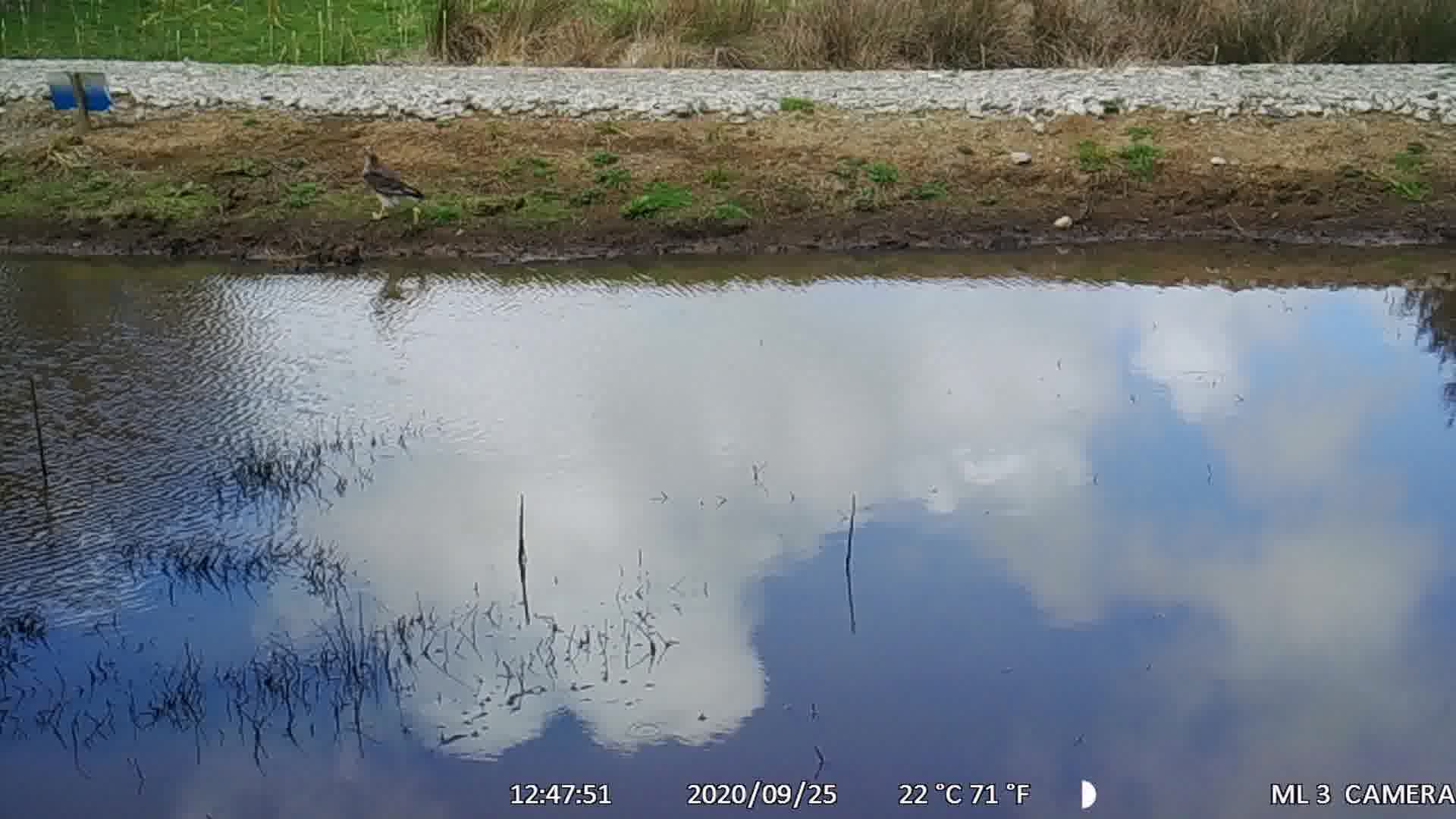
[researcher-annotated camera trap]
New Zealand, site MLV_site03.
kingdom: Animalia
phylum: Chordata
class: Aves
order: Accipitriformes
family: Accipitridae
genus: Circus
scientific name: Circus approximans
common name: swamp harrier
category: harrier